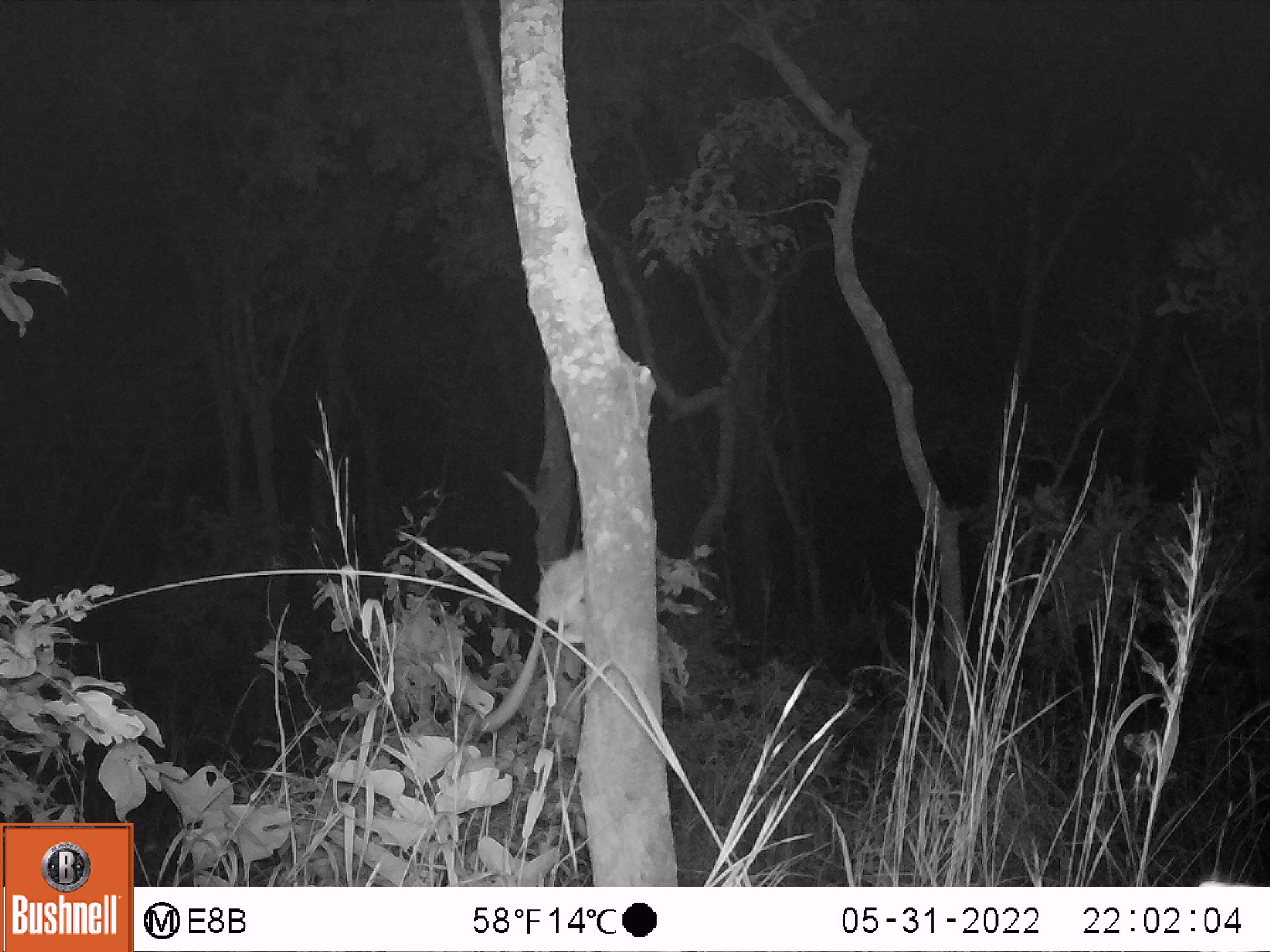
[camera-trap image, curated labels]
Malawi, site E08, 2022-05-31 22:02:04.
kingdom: Animalia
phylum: Chordata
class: Mammalia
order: Primates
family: Galagidae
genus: Galago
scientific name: Galago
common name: lesser bushbabies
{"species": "Galago (lesser bushbabies)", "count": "1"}